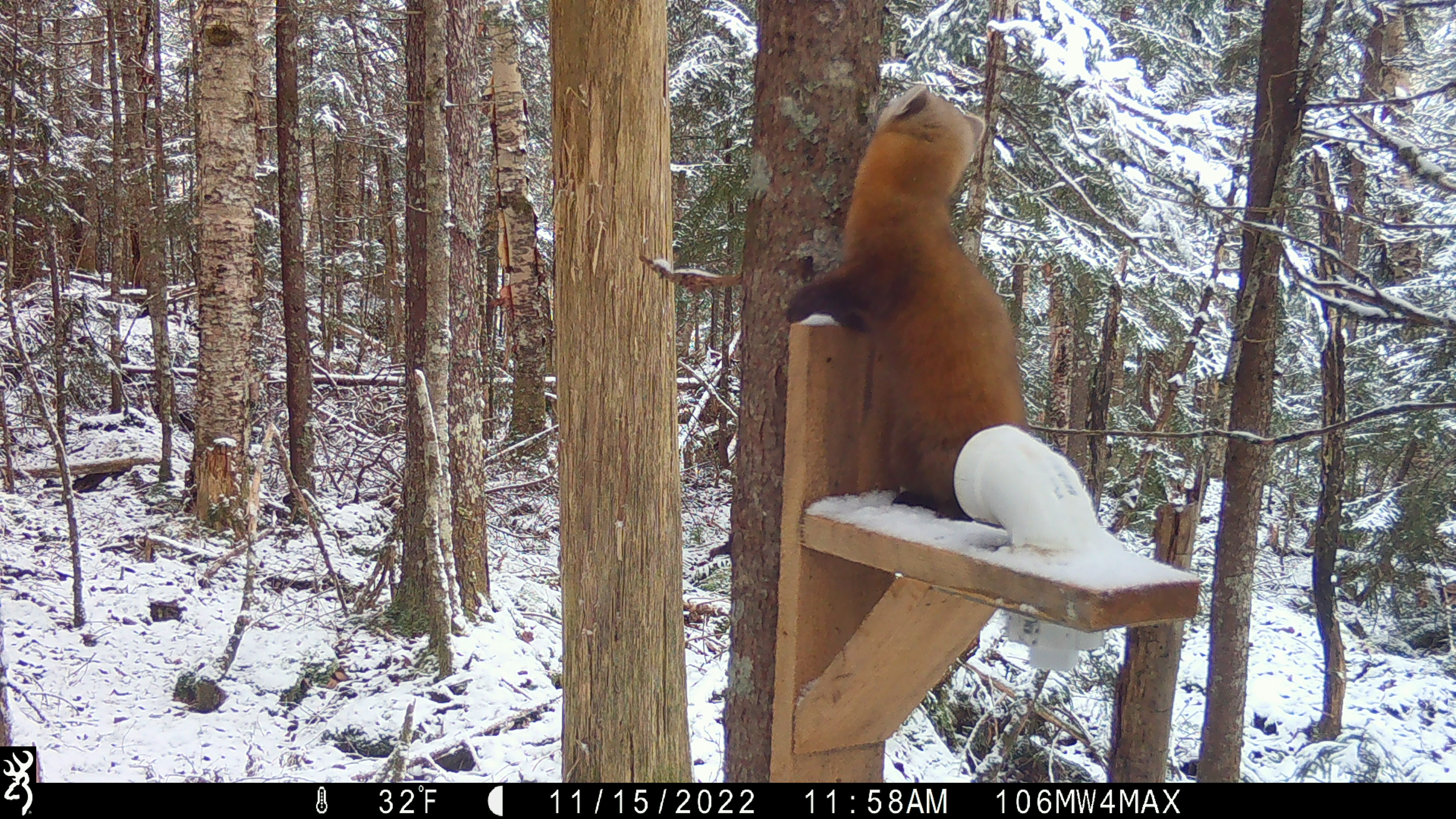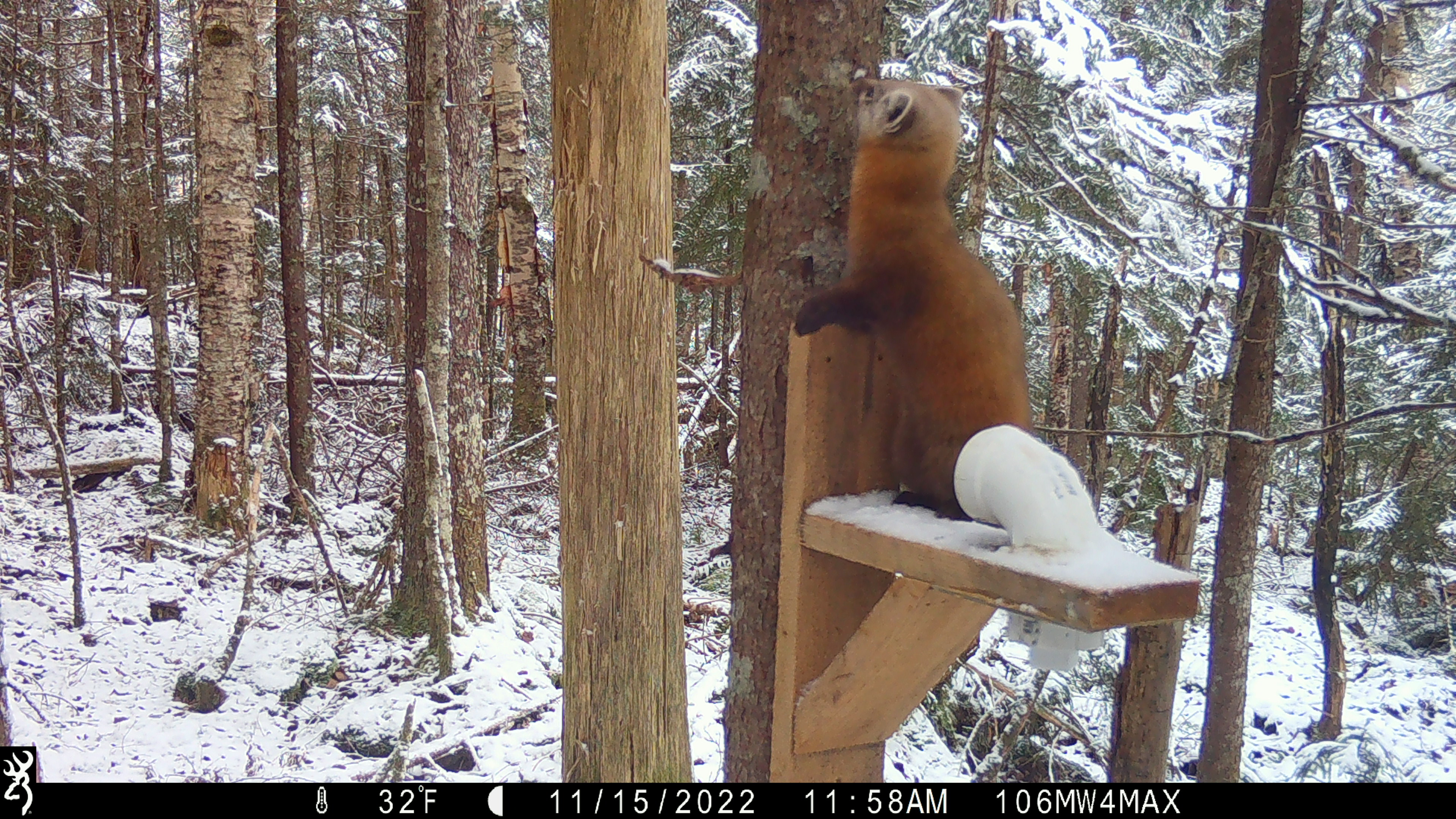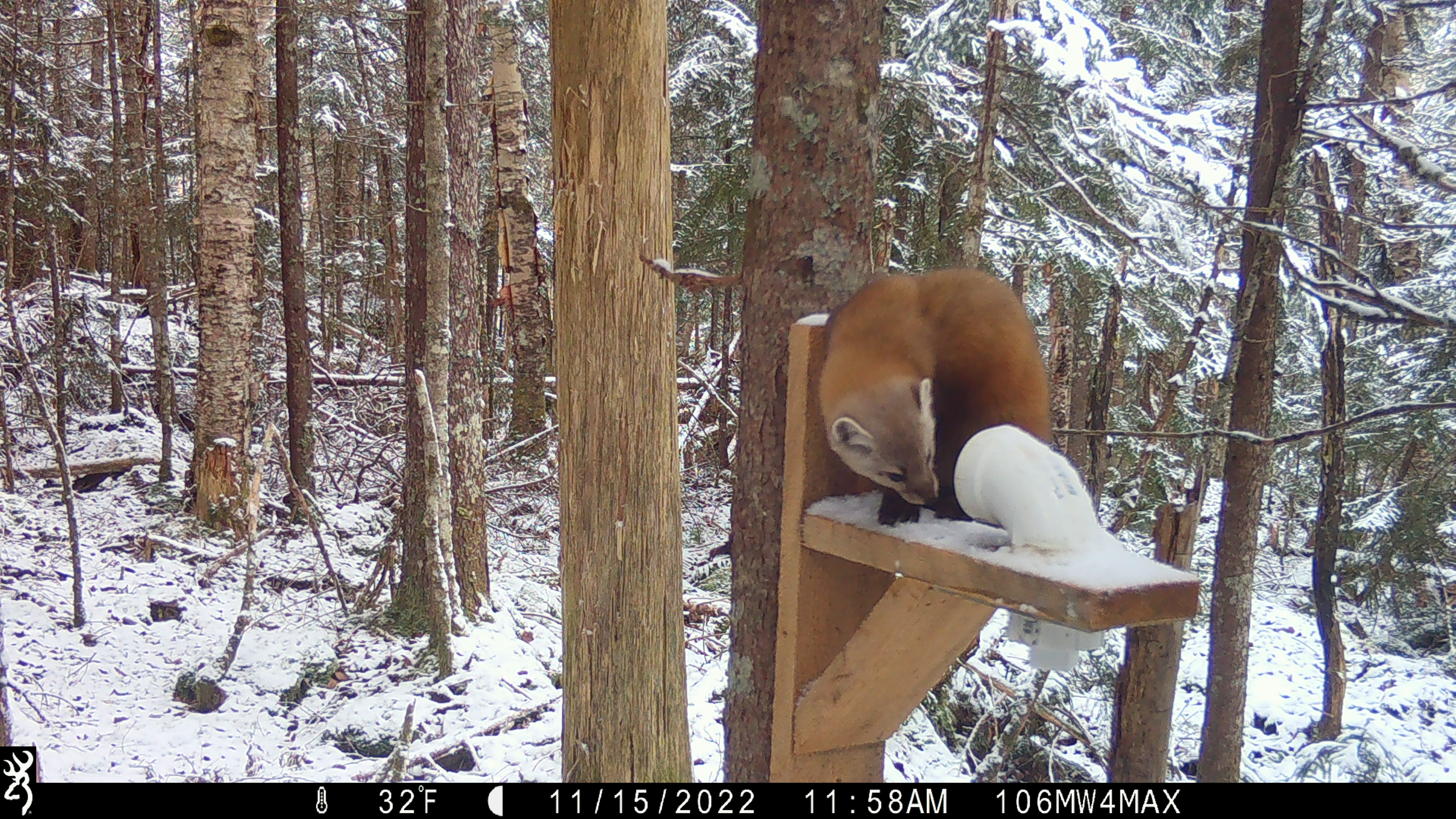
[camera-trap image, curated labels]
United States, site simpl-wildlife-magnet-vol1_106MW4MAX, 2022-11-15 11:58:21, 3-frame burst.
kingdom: Animalia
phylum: Chordata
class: Mammalia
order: Carnivora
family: Mustelidae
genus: Martes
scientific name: Martes americana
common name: american marten